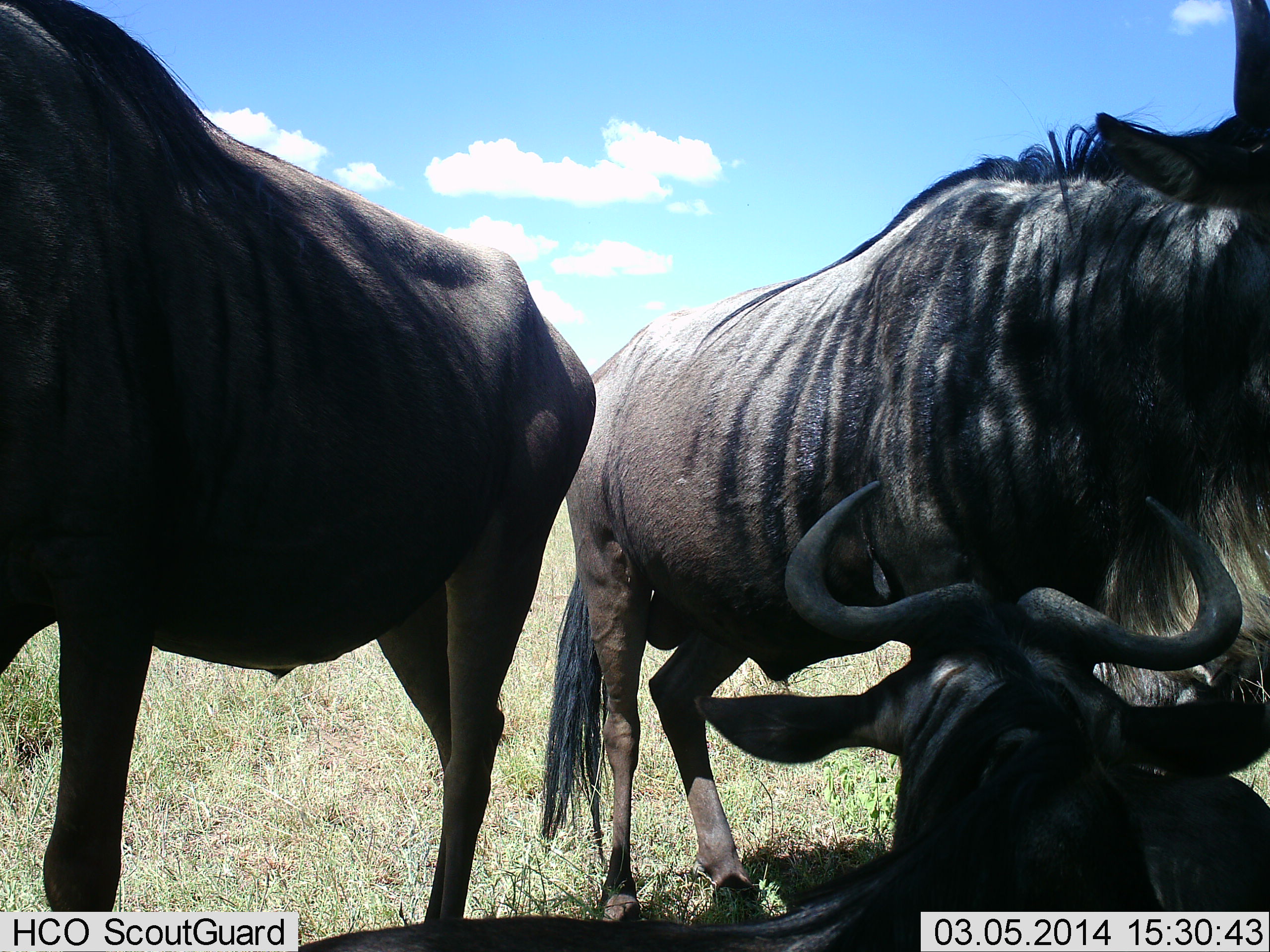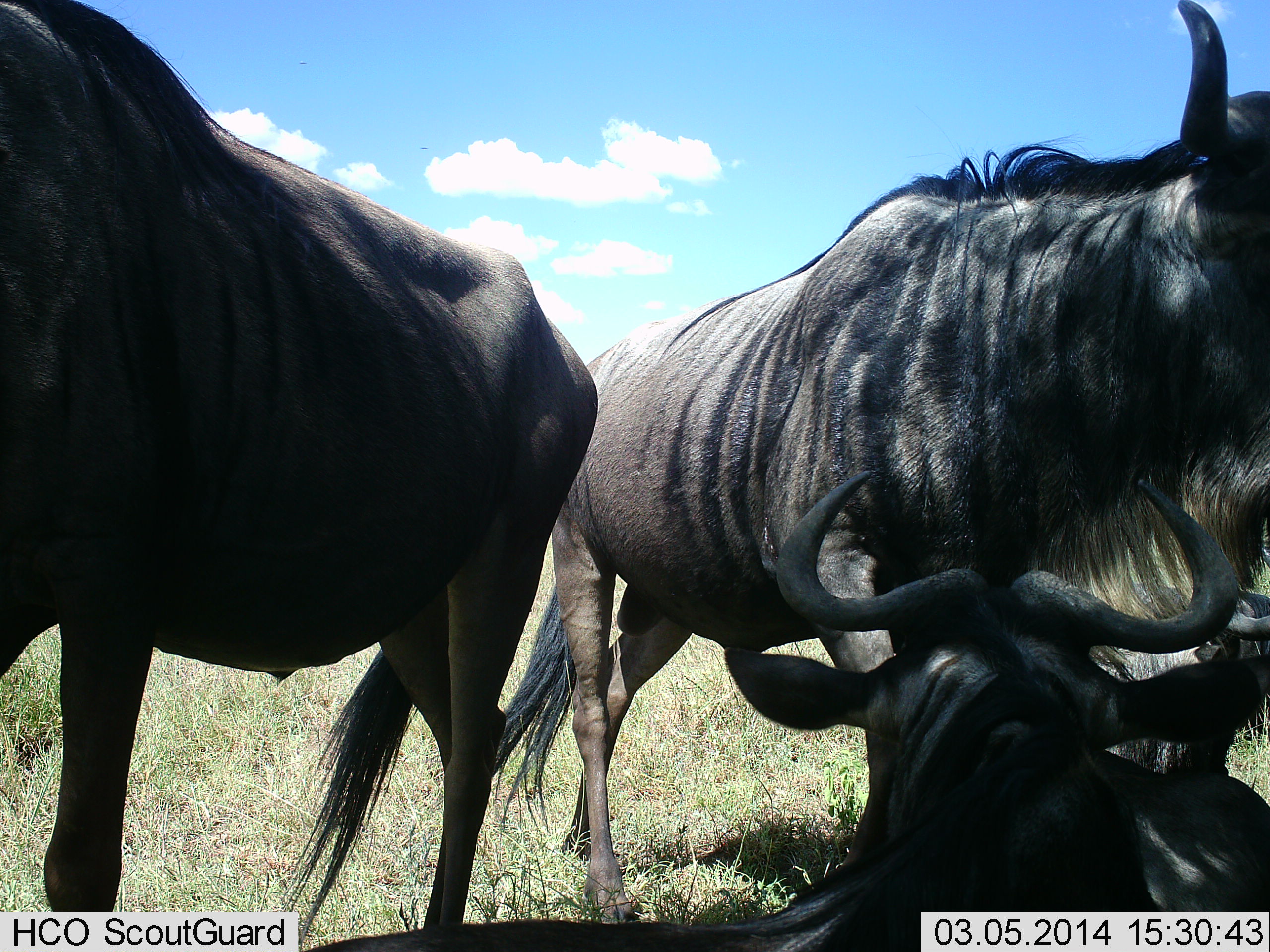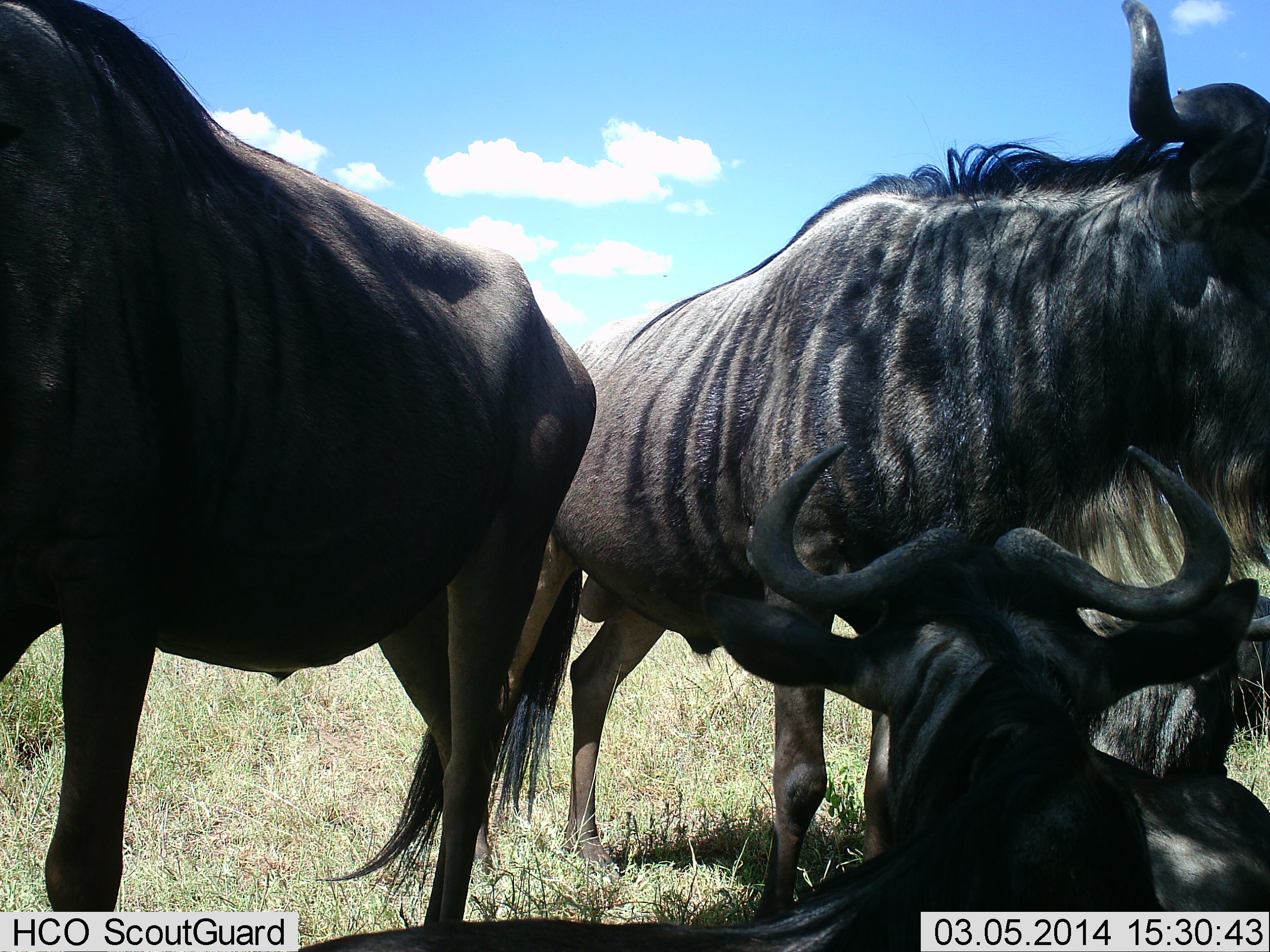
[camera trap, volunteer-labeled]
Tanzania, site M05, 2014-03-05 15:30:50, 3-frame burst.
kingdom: Animalia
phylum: Chordata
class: Mammalia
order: Artiodactyla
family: Bovidae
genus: Connochaetes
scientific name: Connochaetes taurinus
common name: blue wildebeest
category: wildebeest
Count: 3.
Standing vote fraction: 90%.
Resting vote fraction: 90%.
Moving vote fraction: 20%.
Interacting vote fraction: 0%.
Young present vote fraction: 0%.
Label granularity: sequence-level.